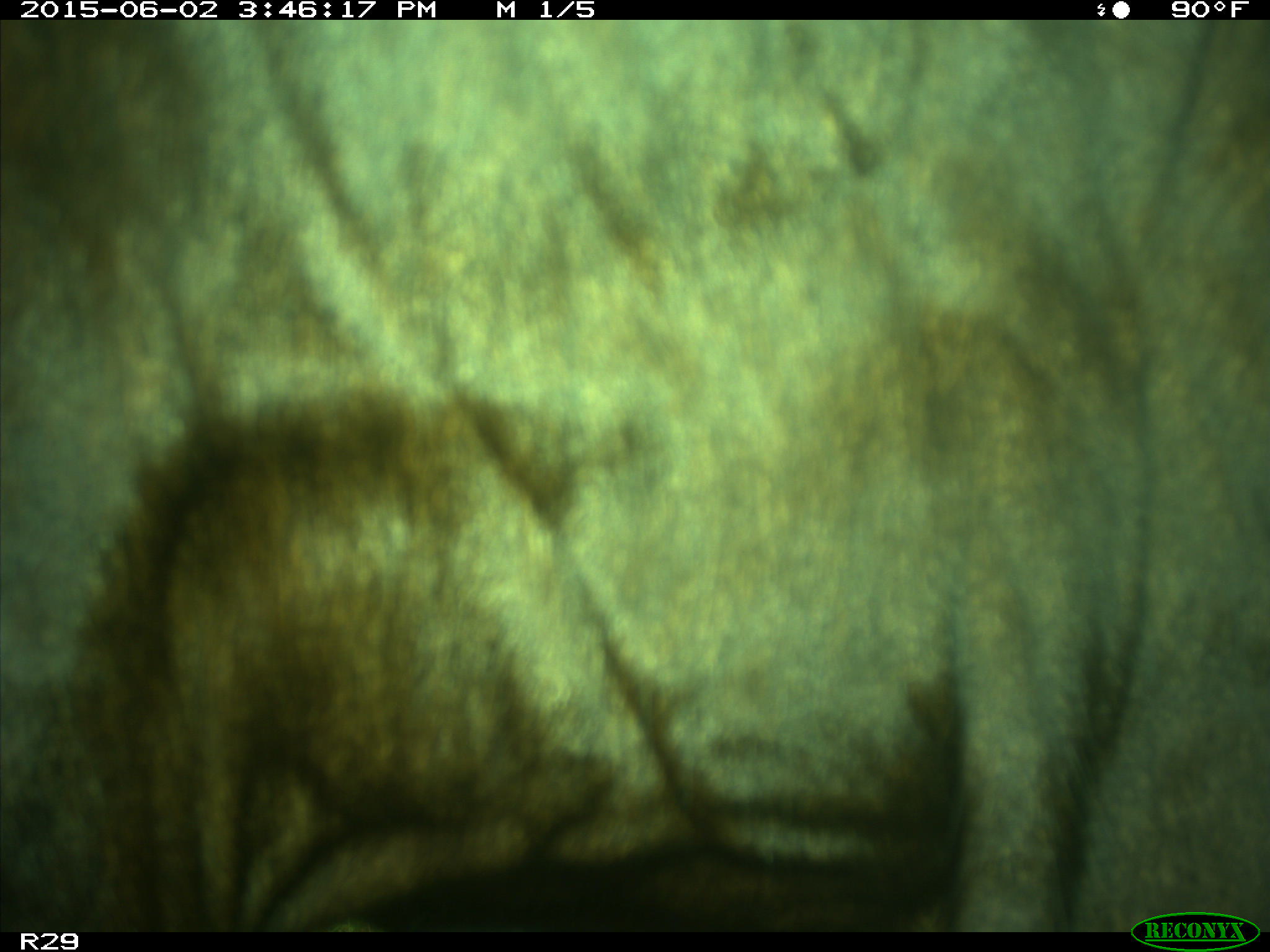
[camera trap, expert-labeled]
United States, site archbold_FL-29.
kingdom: Animalia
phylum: Chordata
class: Mammalia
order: Artiodactyla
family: Bovidae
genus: Bos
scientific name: Bos taurus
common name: domestic cow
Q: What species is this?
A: Bos taurus (domestic cow).